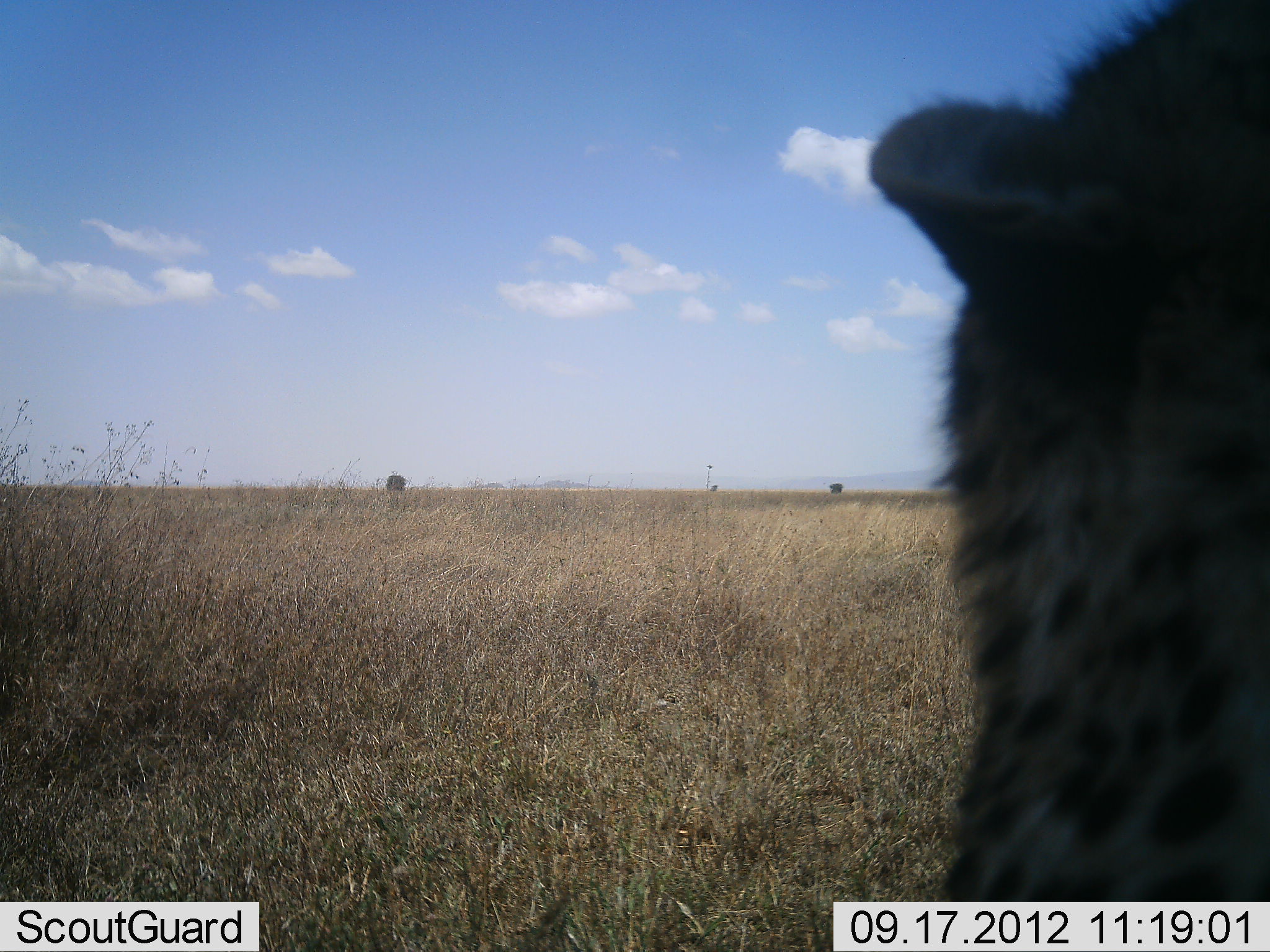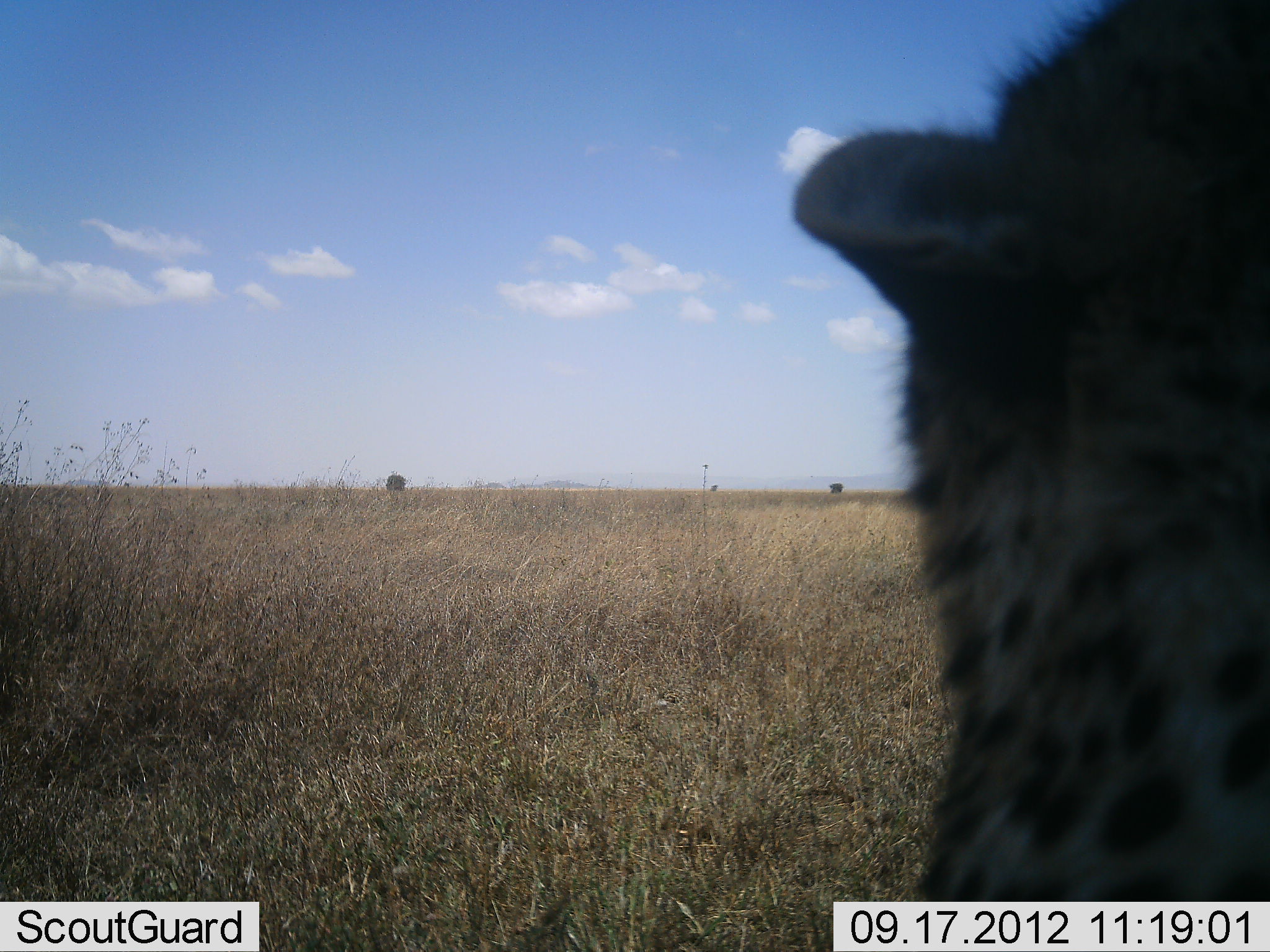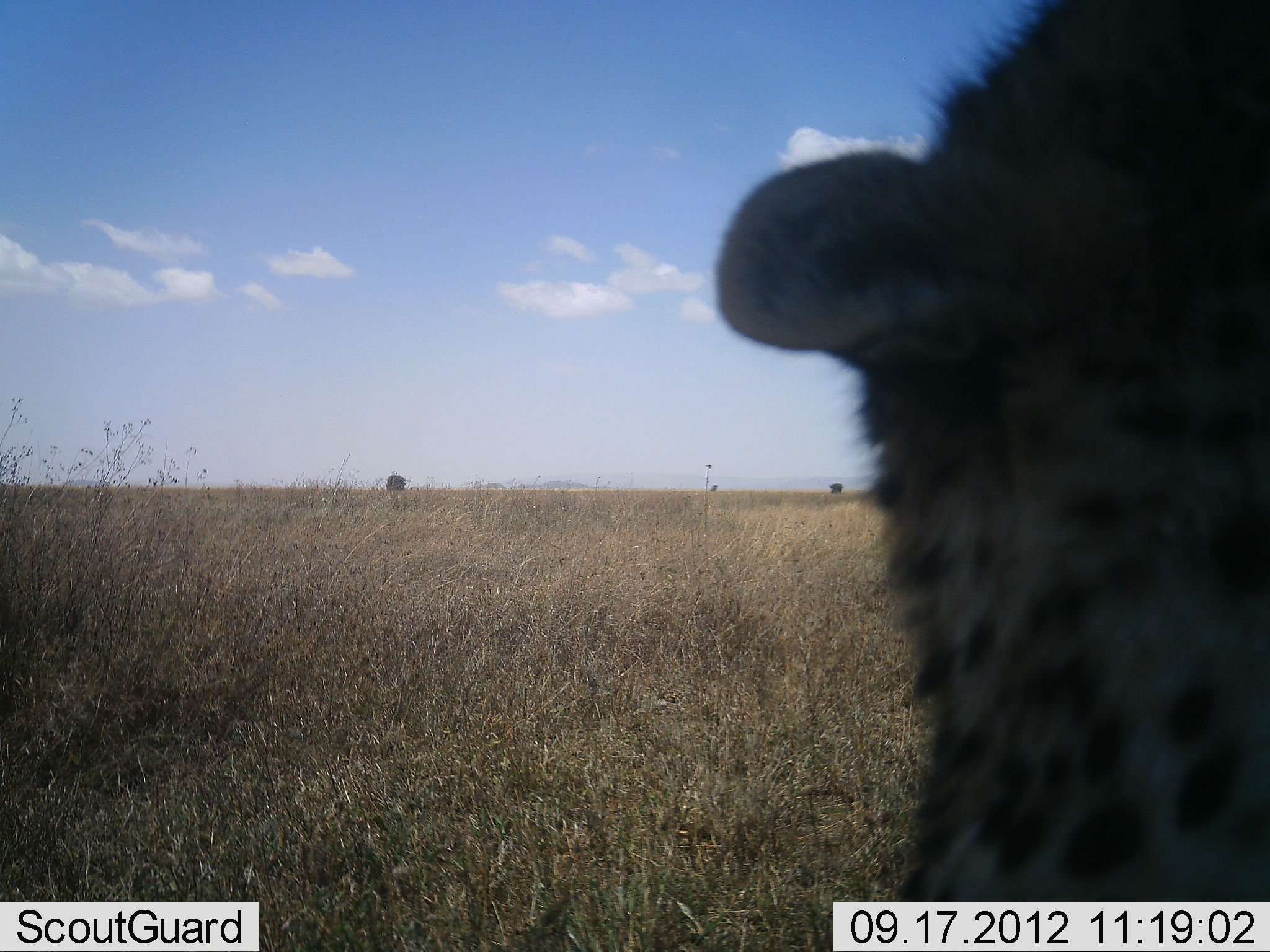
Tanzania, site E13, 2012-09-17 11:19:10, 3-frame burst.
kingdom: Animalia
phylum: Chordata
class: Mammalia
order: Carnivora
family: Felidae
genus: Acinonyx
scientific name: Acinonyx jubatus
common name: cheetah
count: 1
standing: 40%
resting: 60%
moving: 0%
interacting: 10%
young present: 10%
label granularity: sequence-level